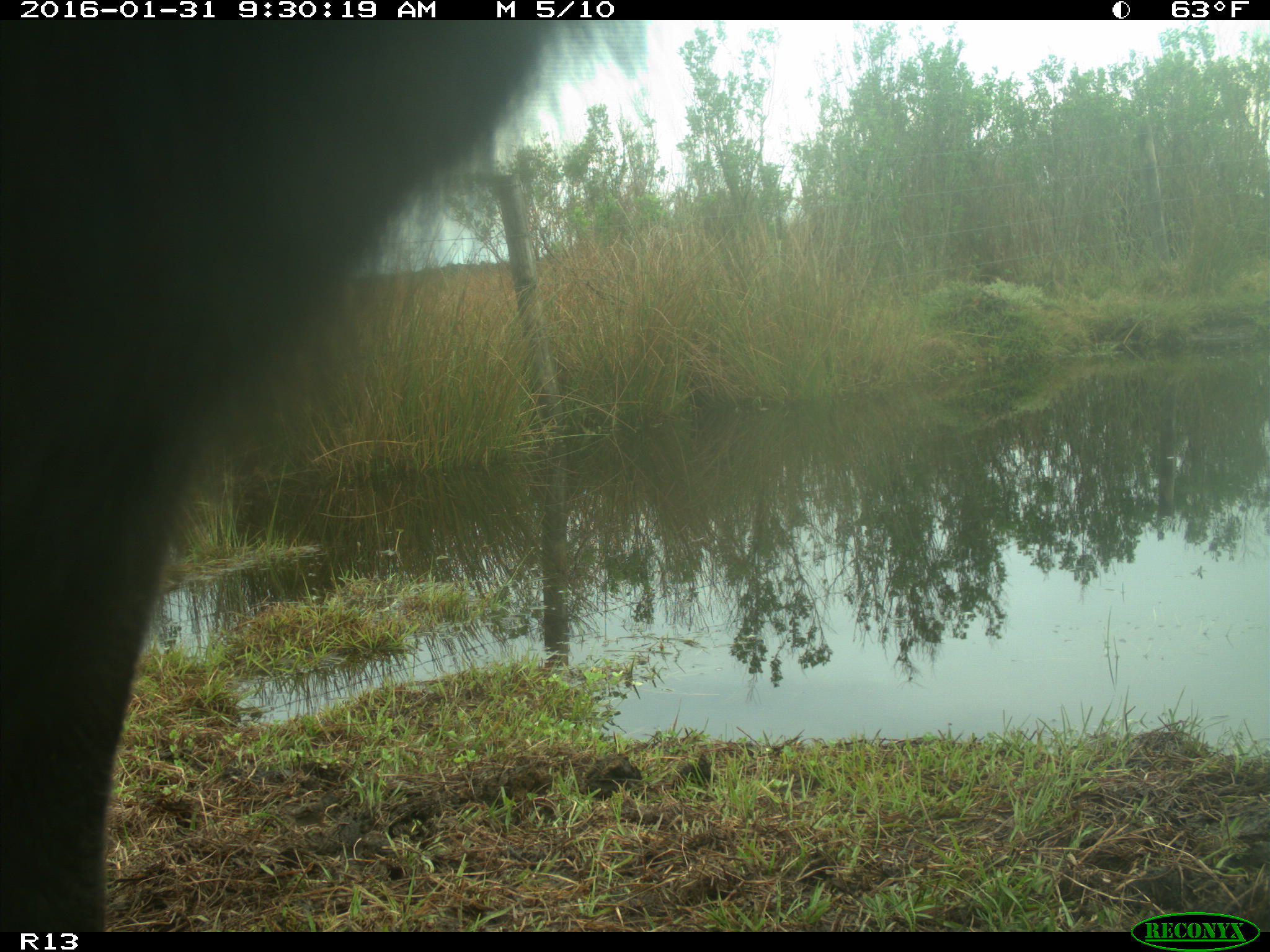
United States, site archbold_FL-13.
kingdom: Animalia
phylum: Chordata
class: Mammalia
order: Artiodactyla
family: Bovidae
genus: Bos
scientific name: Bos taurus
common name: domestic cow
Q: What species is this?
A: Bos taurus (domestic cow).